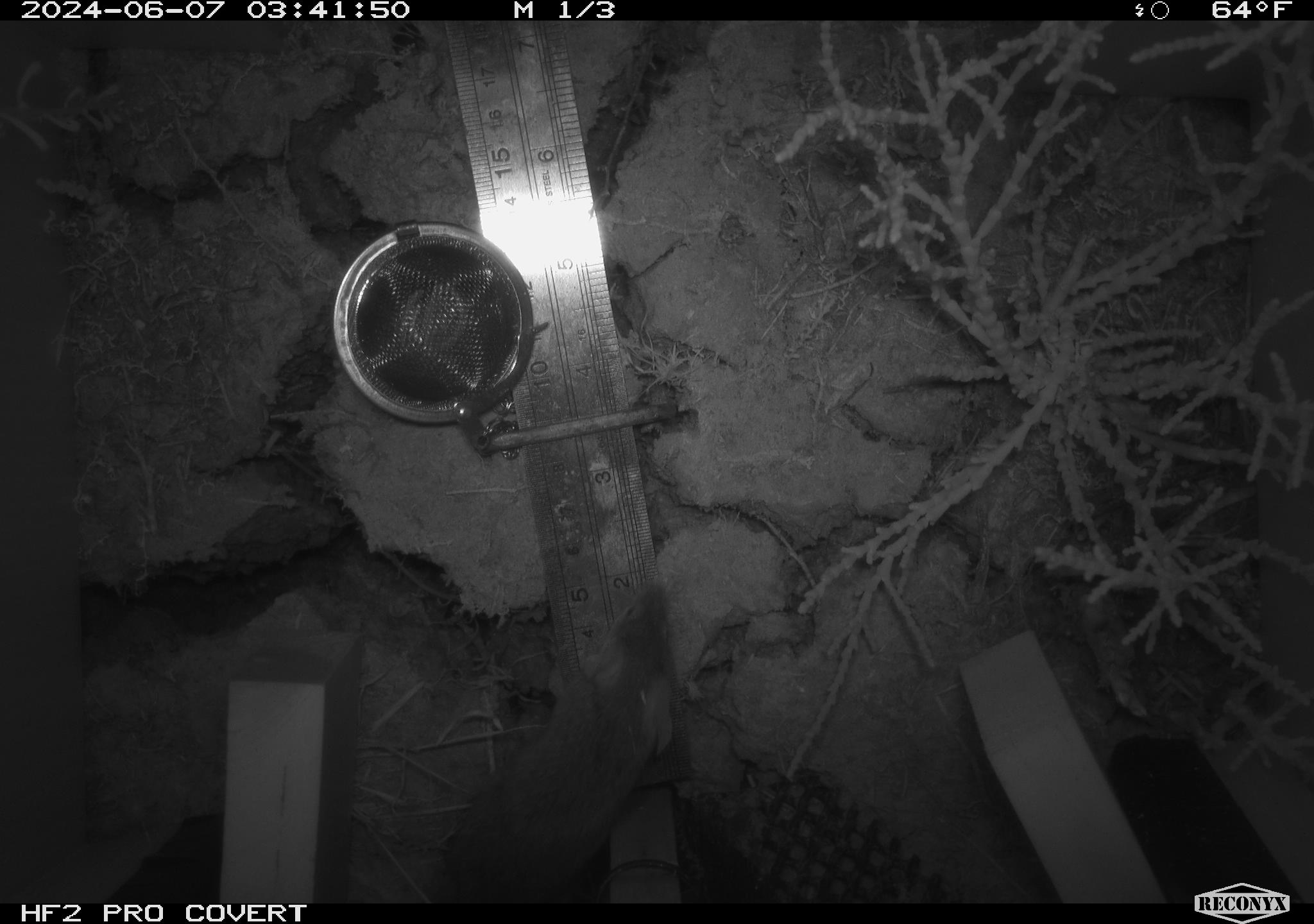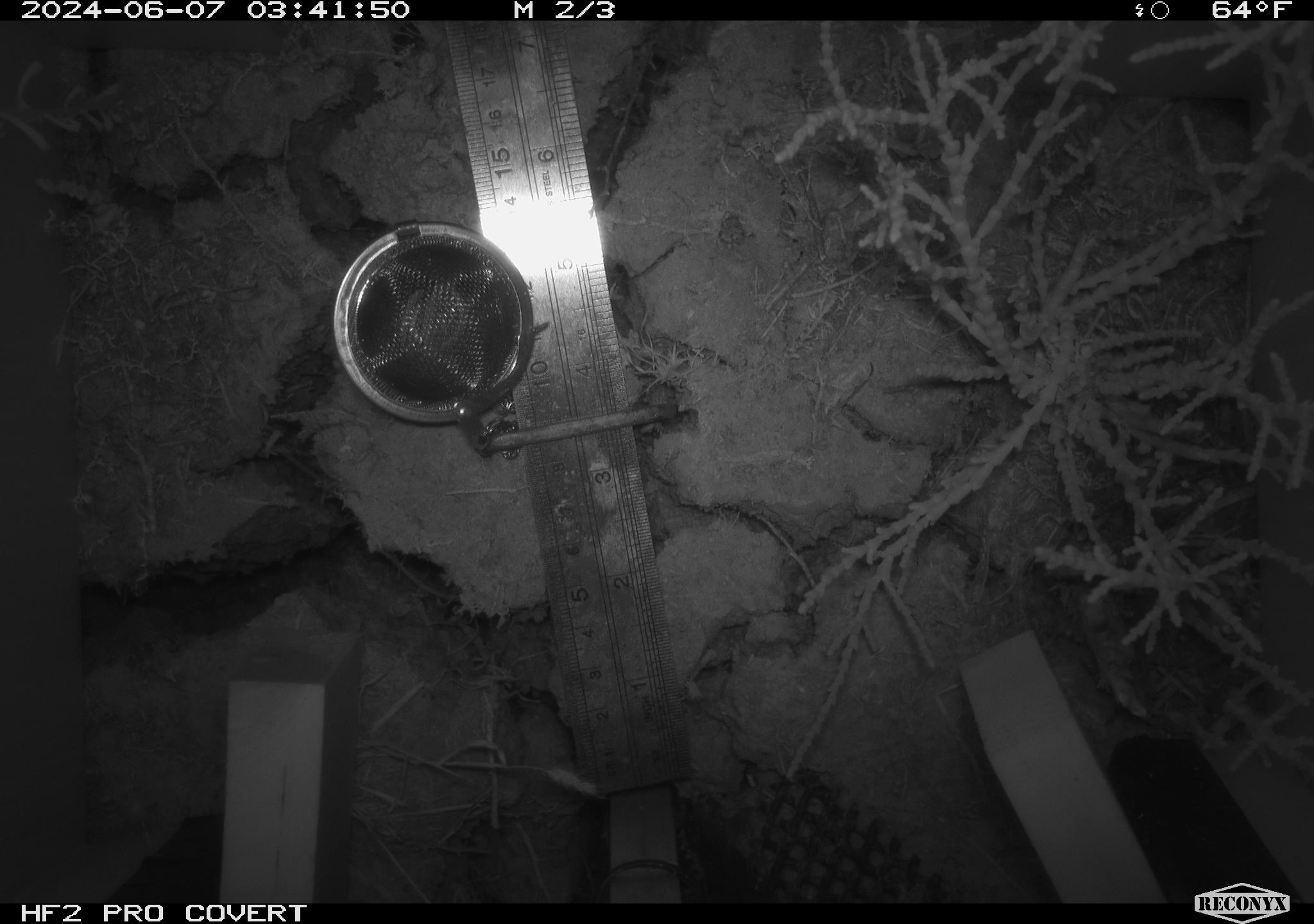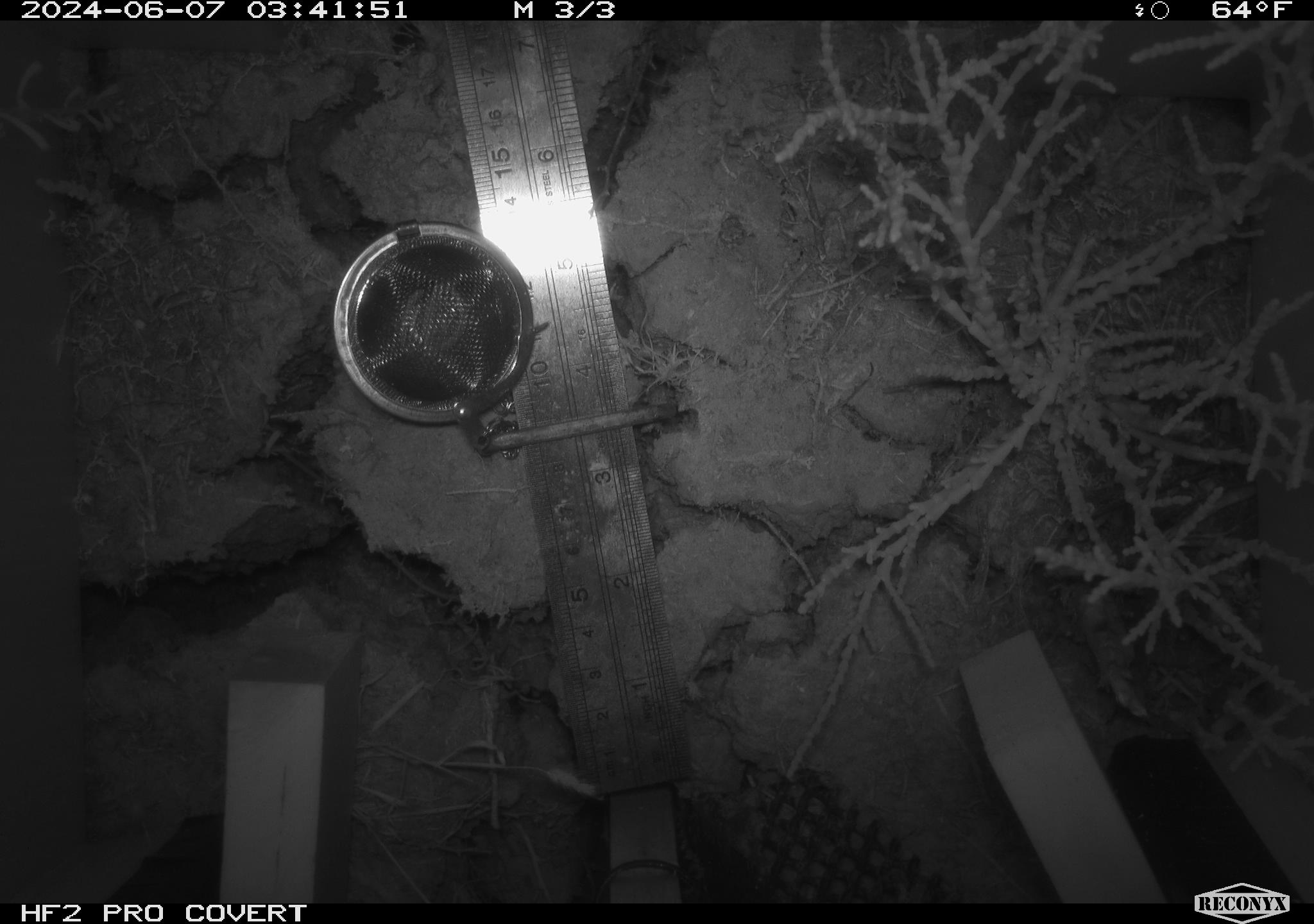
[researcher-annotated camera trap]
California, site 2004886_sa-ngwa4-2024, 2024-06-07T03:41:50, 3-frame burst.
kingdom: Animalia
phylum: Chordata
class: Mammalia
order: Rodentia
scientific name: Rodentia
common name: mouse species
Mouse species (Rodentia).